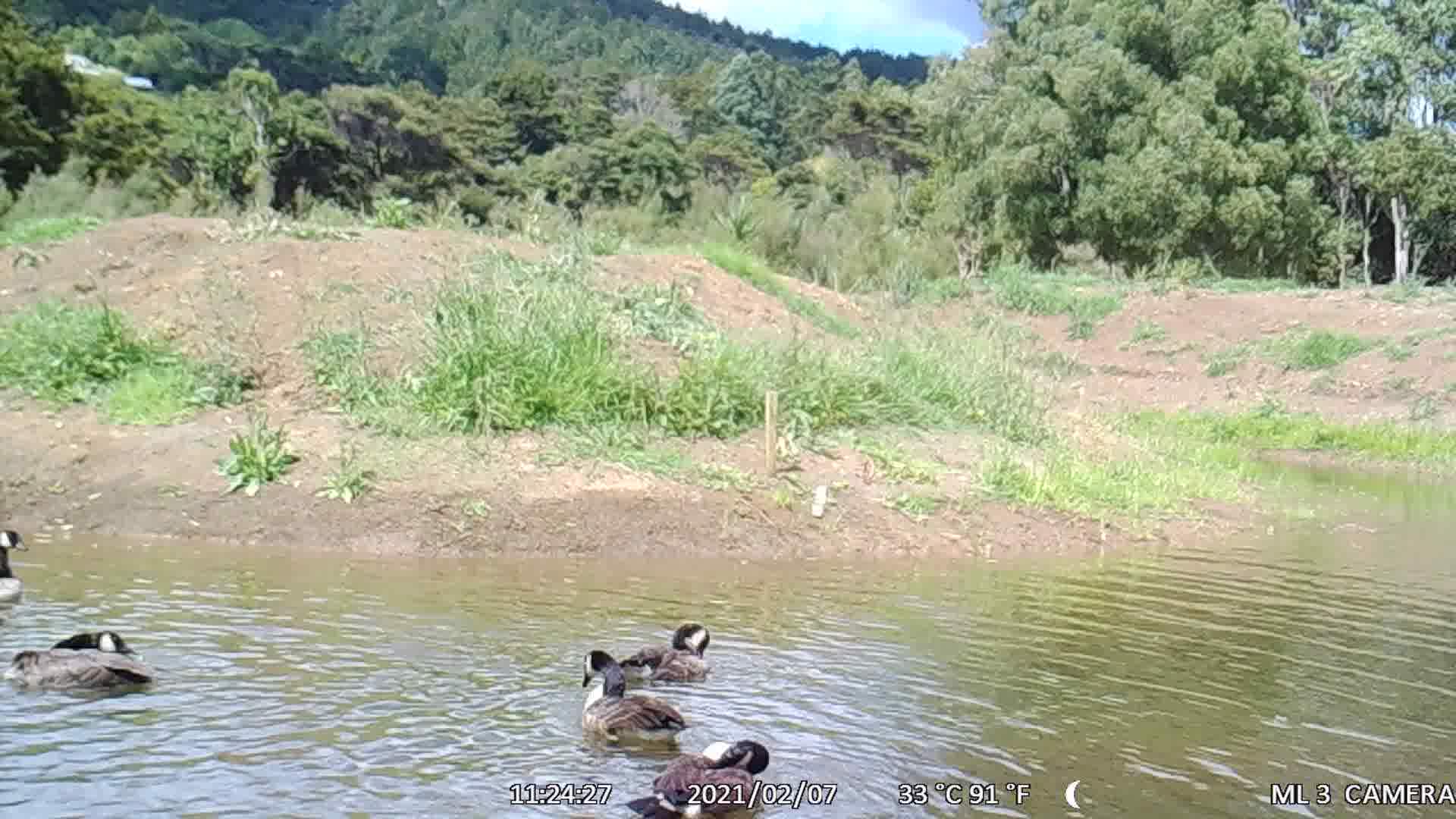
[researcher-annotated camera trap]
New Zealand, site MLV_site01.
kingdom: Animalia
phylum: Chordata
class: Aves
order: Anseriformes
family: Anatidae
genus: Branta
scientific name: Branta canadensis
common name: canada goose